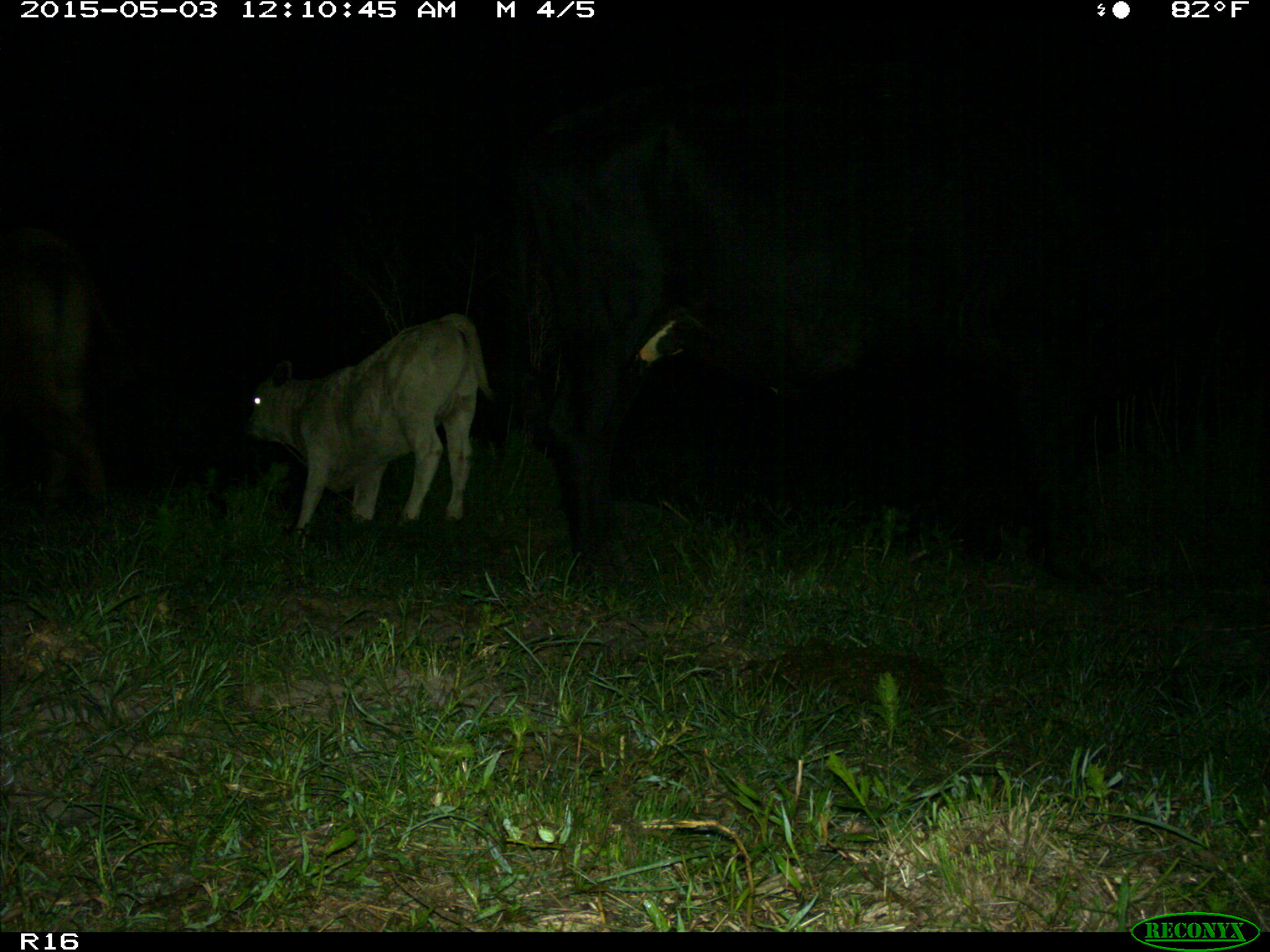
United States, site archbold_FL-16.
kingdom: Animalia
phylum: Chordata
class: Mammalia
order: Artiodactyla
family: Bovidae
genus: Bos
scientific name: Bos taurus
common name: domestic cow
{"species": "Bos taurus (domestic cow)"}